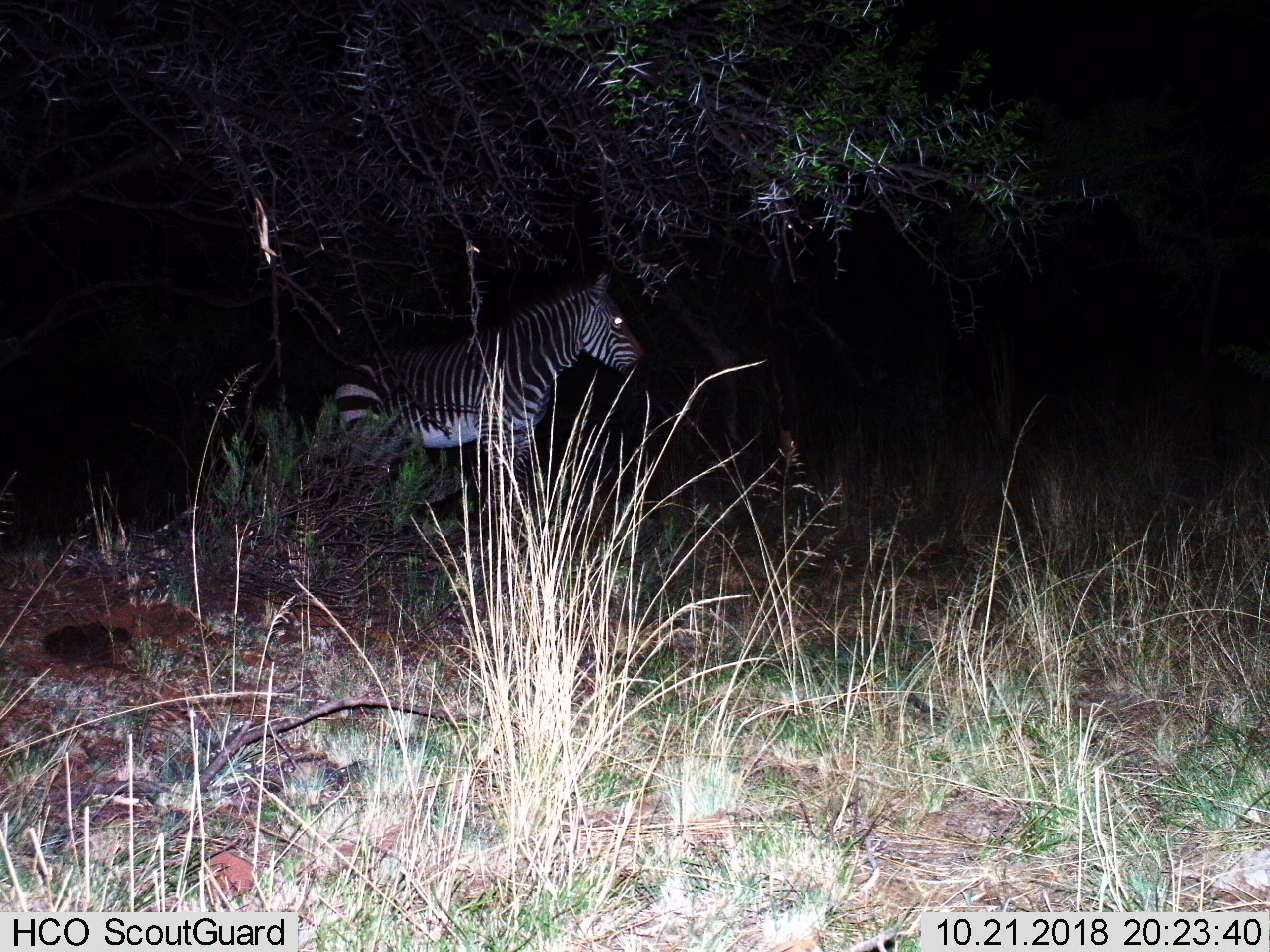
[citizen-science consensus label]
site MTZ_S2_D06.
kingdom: Animalia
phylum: Chordata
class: Mammalia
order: Perissodactyla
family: Equidae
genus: Equus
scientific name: Equus zebra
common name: mountain zebra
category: zebramountain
Zebramountain (mountain zebra) (Equus zebra), count 1. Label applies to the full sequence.